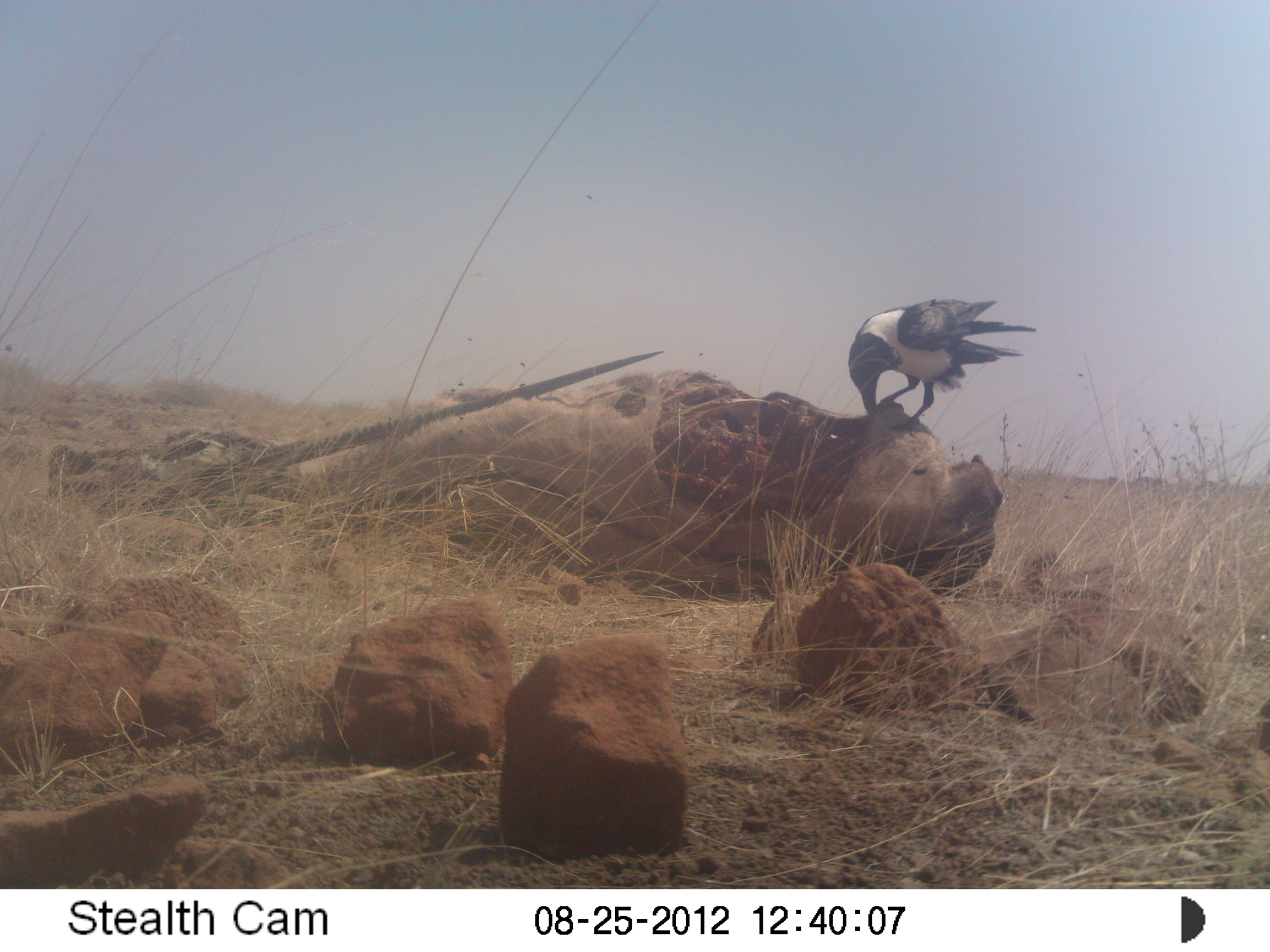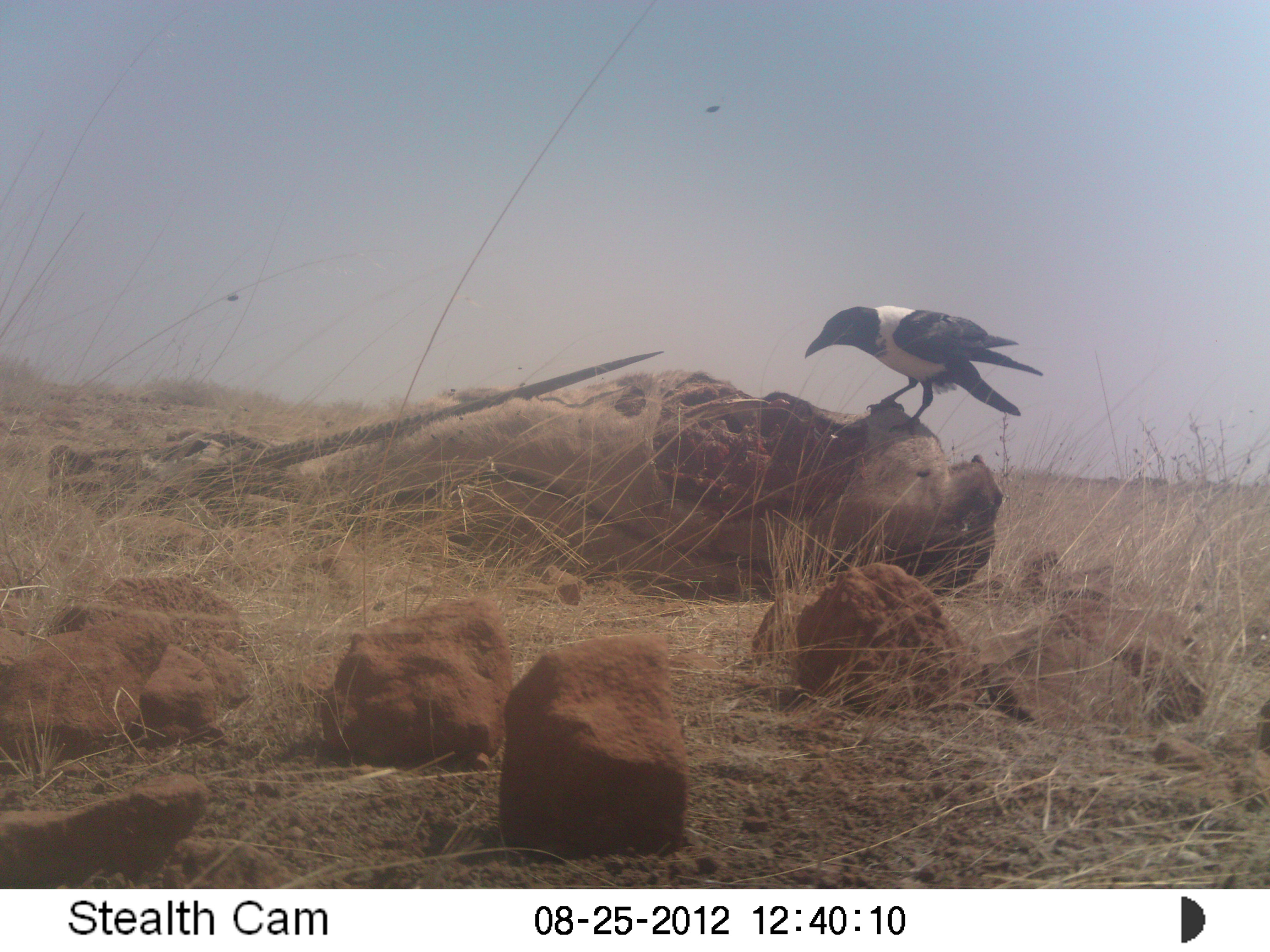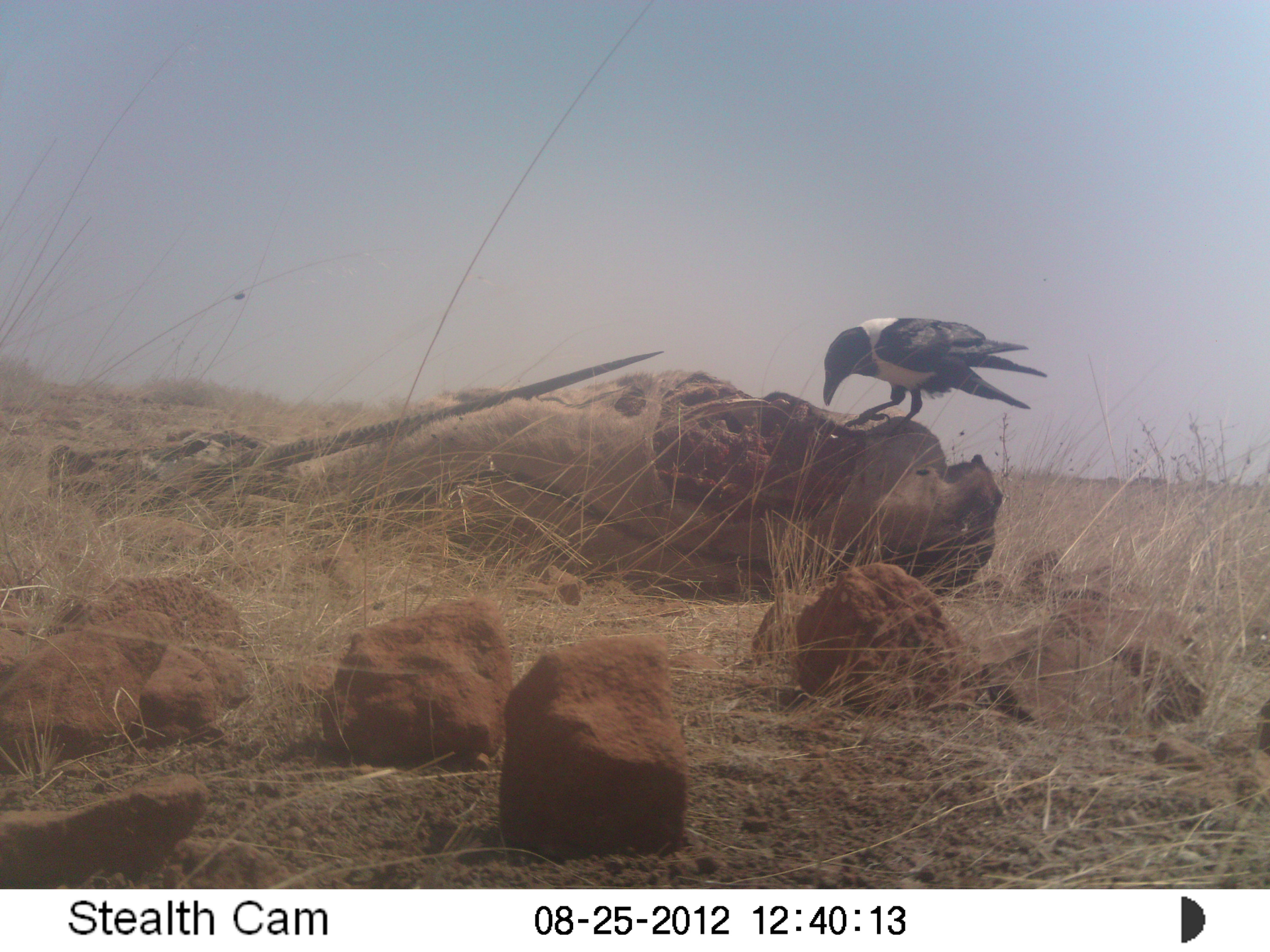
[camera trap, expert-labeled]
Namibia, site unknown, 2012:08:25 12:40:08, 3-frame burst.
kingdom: Animalia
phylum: Chordata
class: Aves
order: Passeriformes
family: Corvidae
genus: Corvus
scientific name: Corvus albus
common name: pied crow